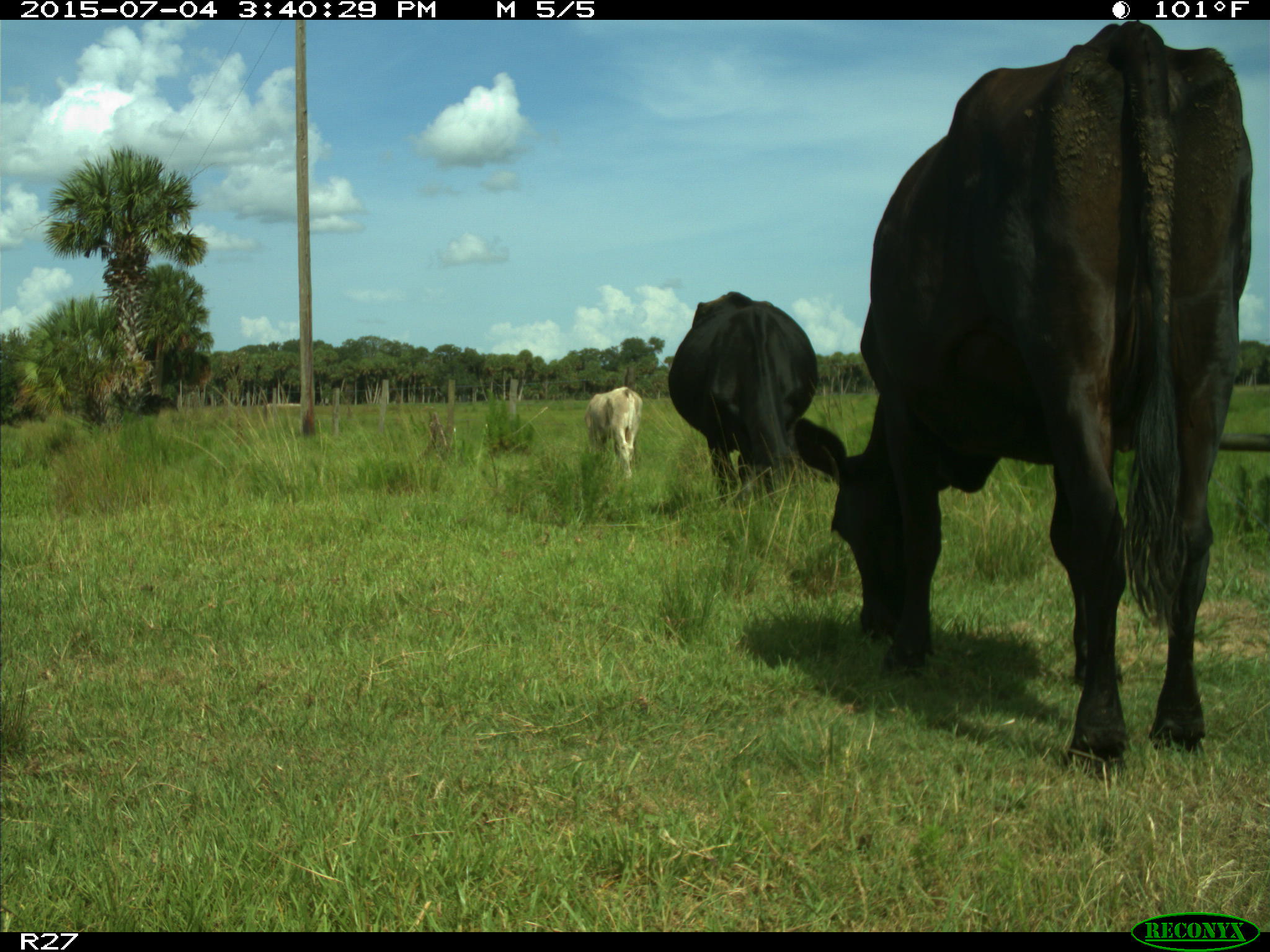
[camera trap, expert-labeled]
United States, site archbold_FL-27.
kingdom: Animalia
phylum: Chordata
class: Mammalia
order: Artiodactyla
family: Bovidae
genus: Bos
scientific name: Bos taurus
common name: domestic cow